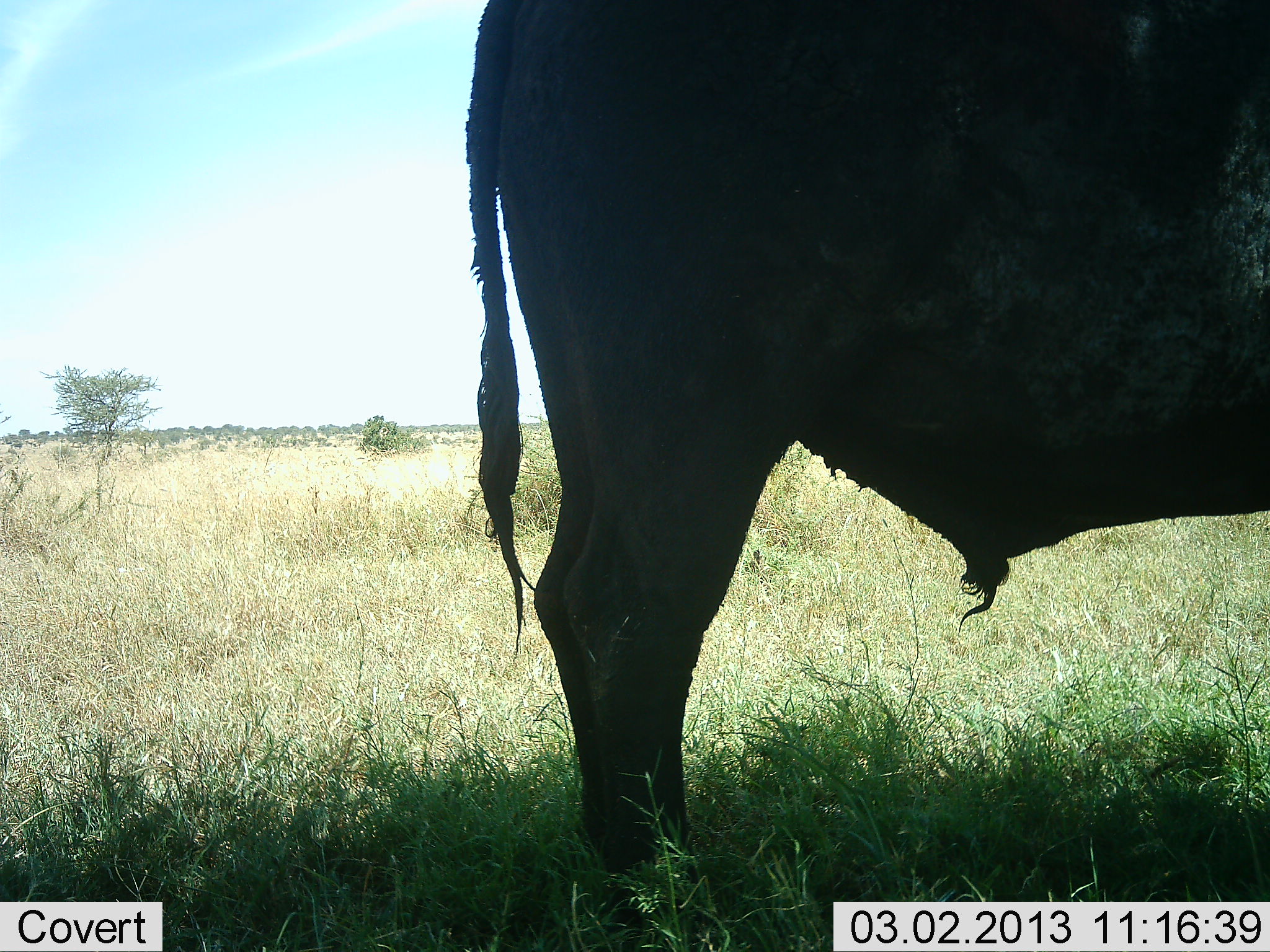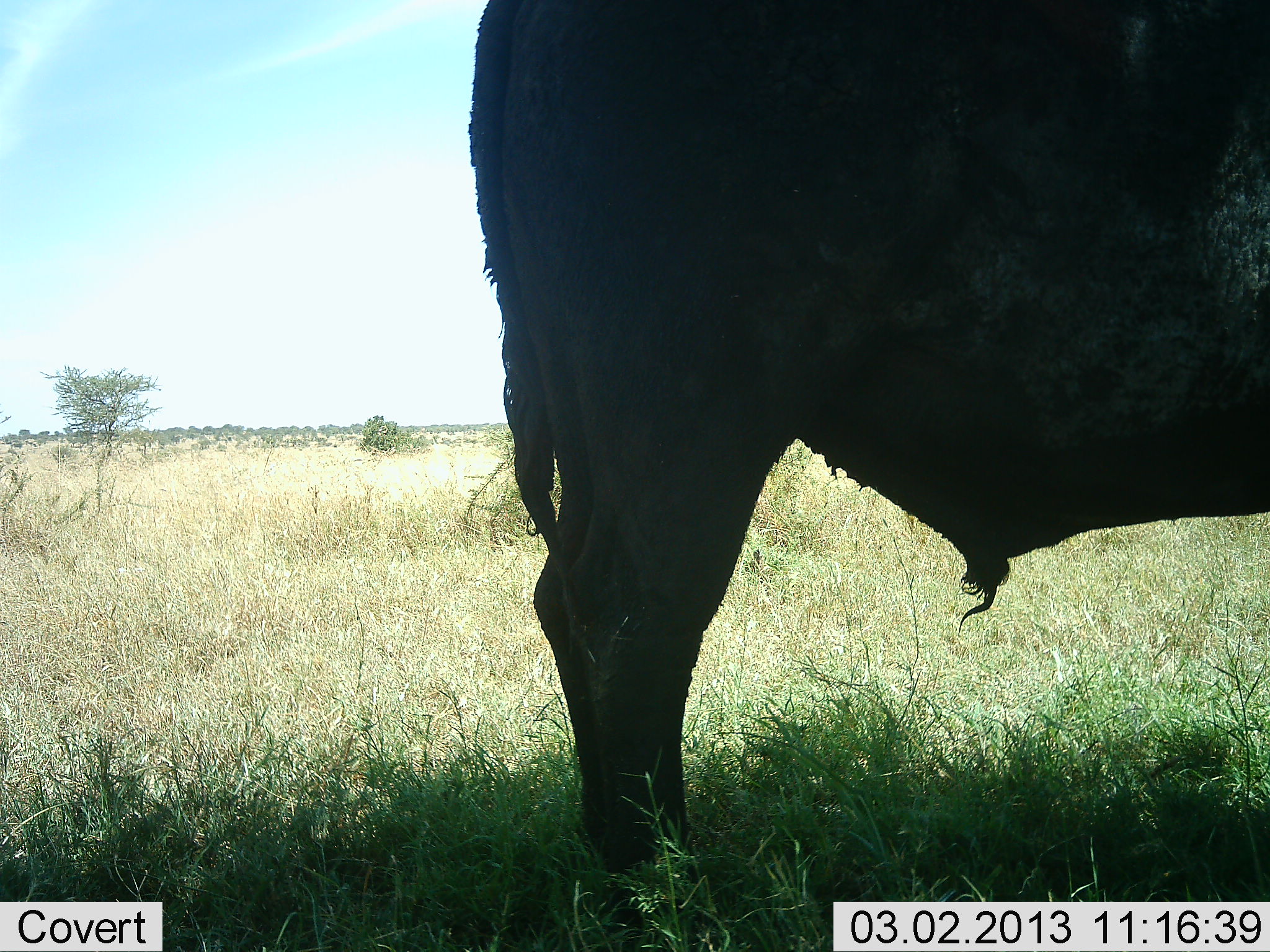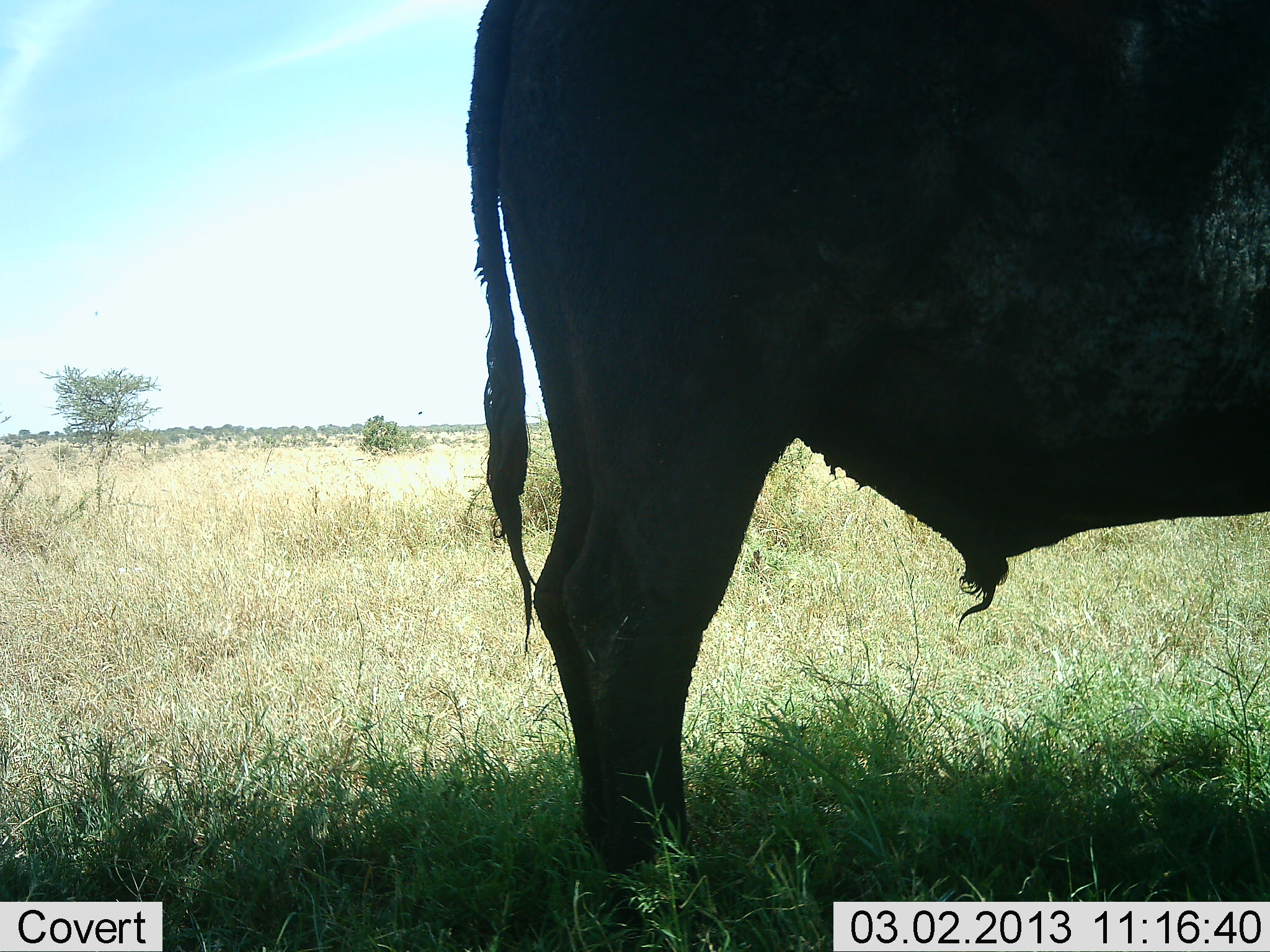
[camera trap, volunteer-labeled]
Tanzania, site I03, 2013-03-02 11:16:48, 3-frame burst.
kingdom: Animalia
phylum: Chordata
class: Mammalia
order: Artiodactyla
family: Bovidae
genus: Syncerus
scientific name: Syncerus caffer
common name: cape buffalo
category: buffalo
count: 1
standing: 97%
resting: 0%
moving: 3%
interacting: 0%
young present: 0%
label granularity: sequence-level